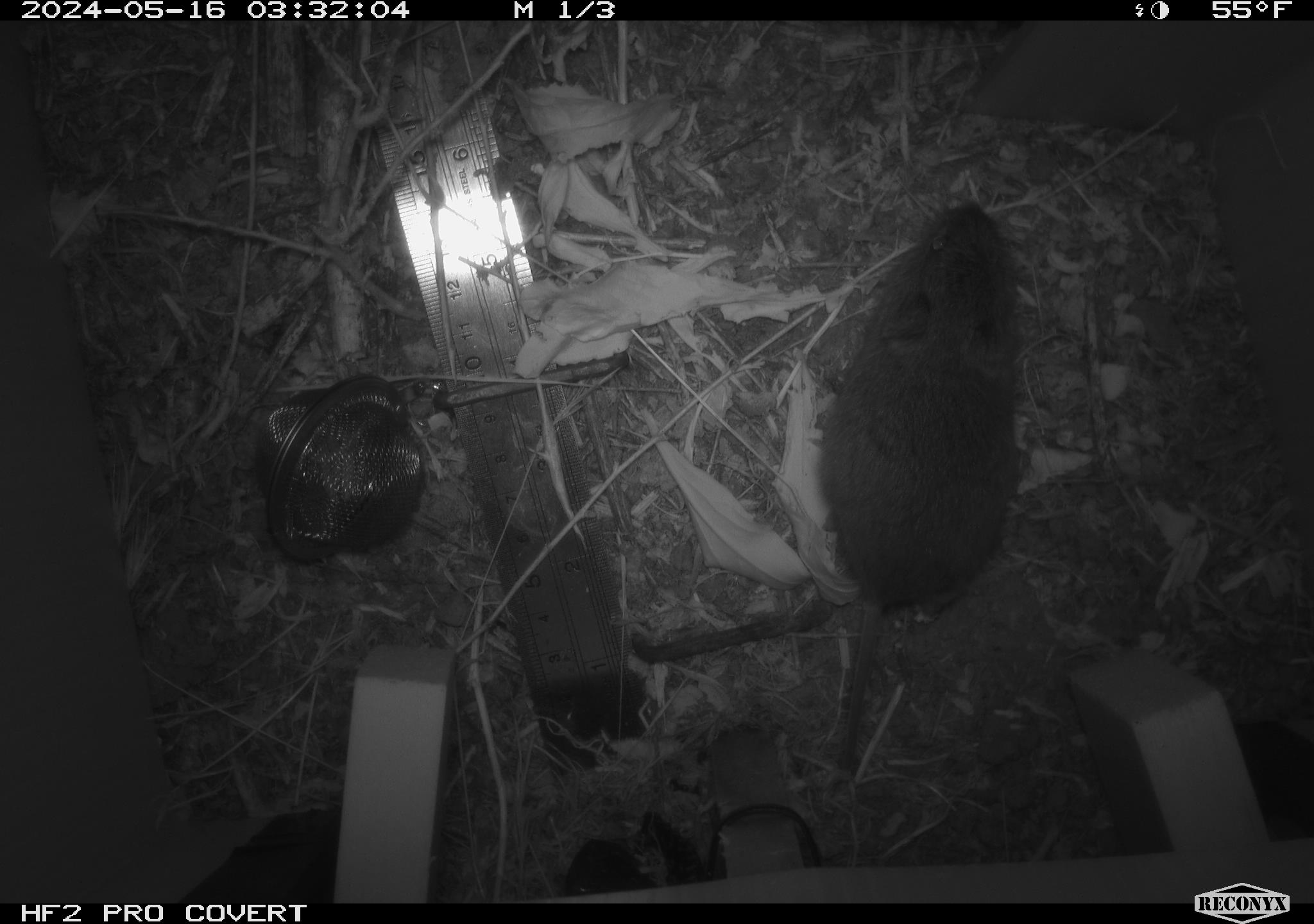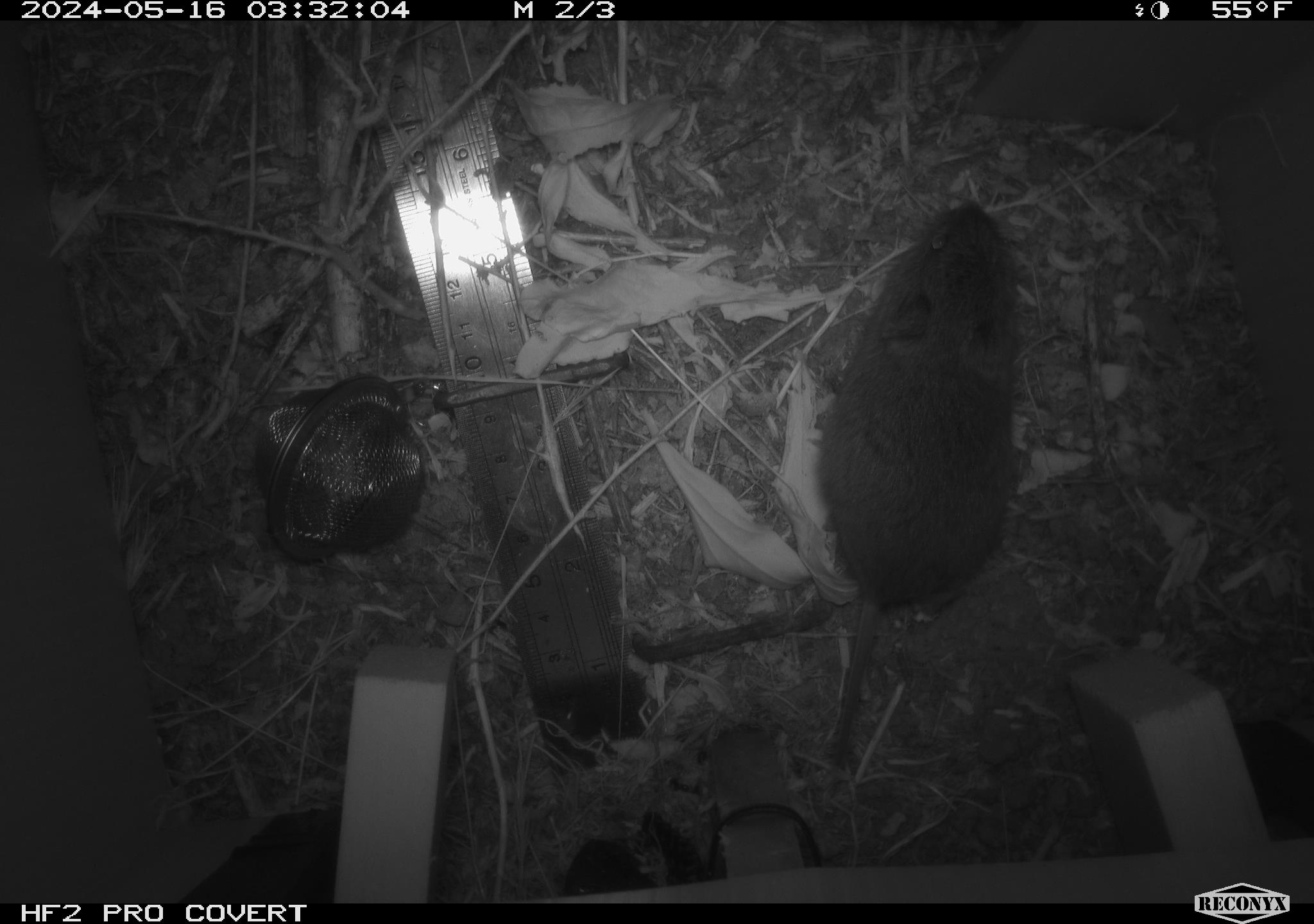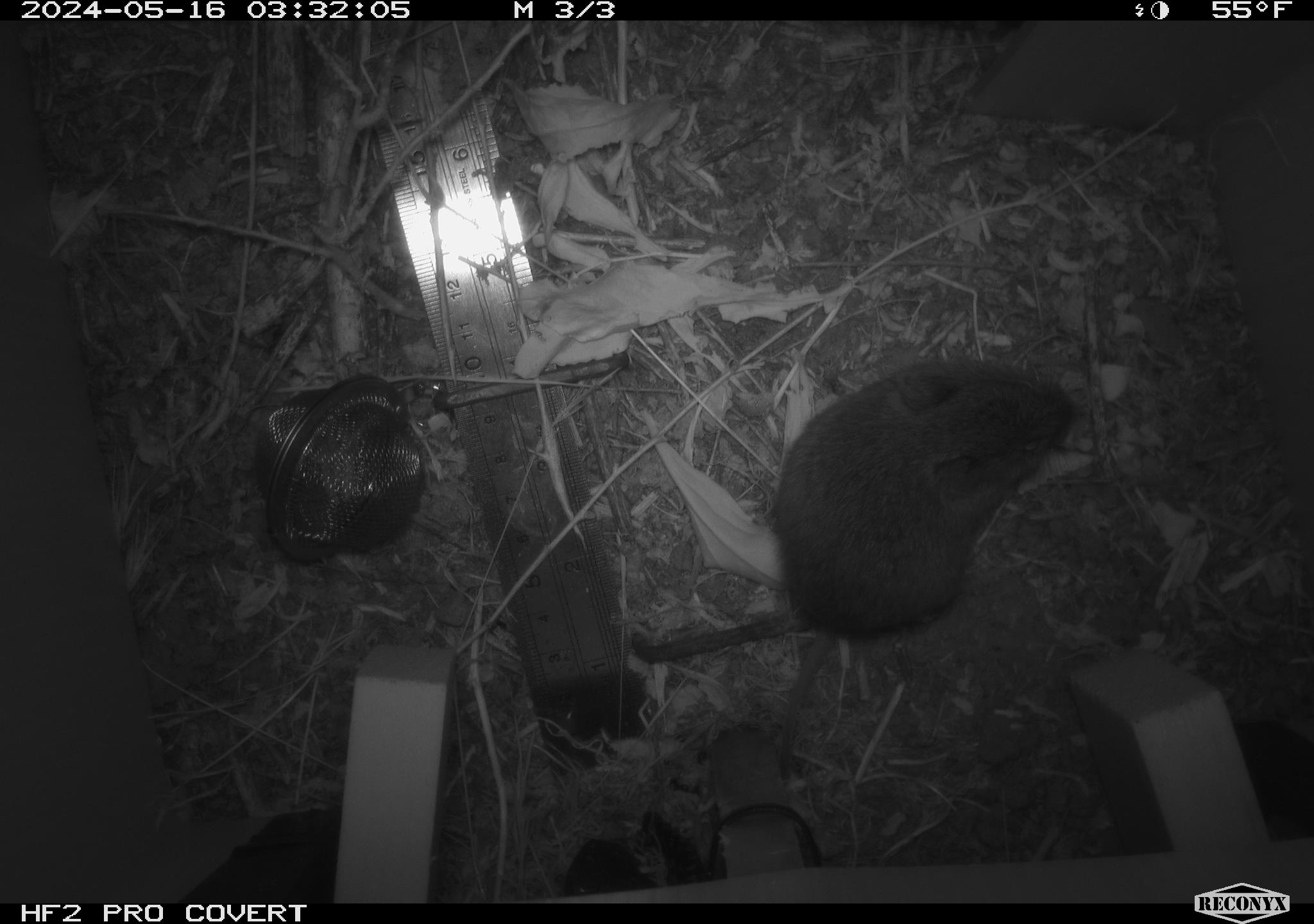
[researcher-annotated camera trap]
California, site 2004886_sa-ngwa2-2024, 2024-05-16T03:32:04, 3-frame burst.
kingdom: Animalia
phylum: Chordata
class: Mammalia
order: Rodentia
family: Cricetidae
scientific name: Arvicolinae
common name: voles, lemmings, and muskrats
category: arvicolinae subfamily